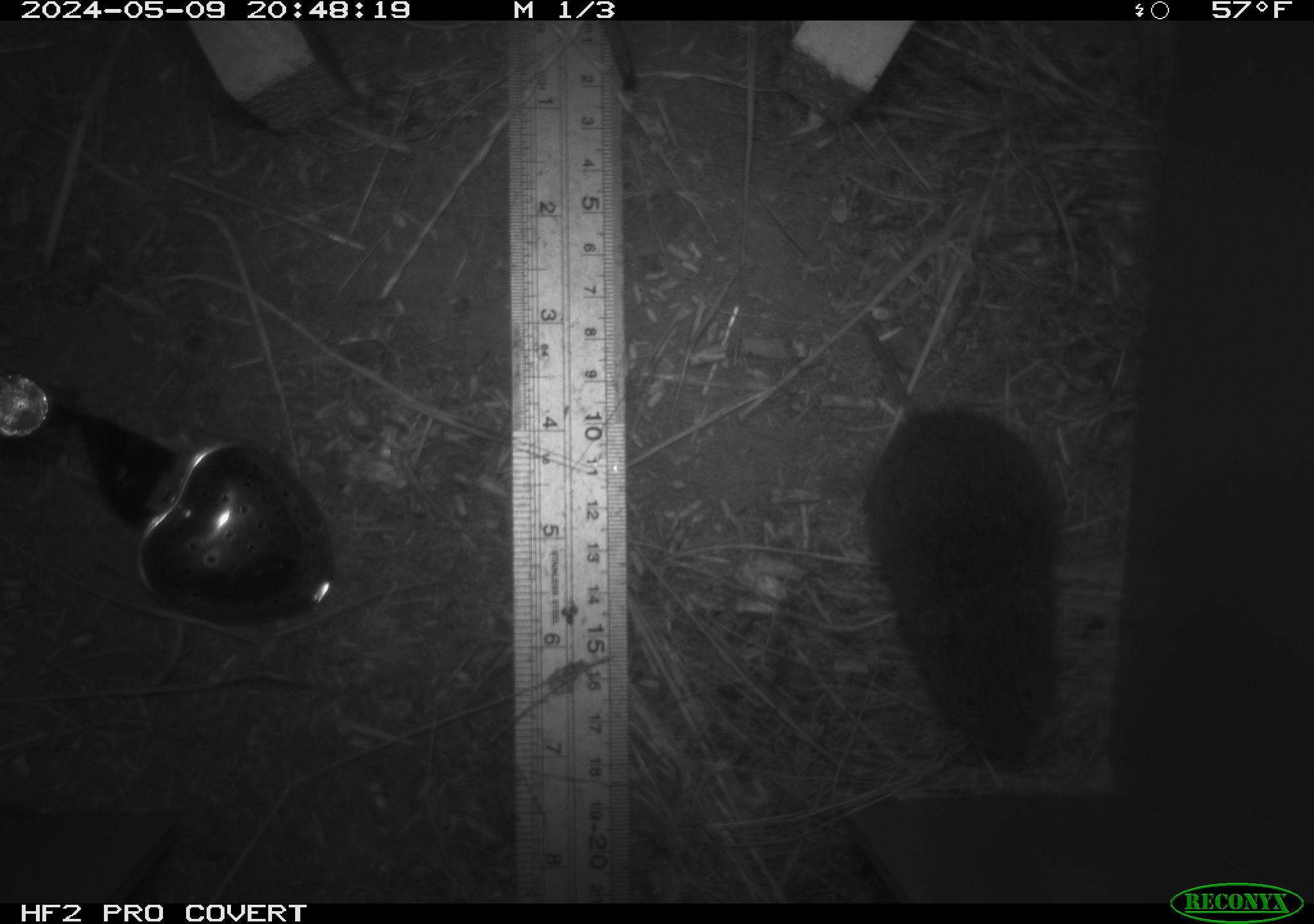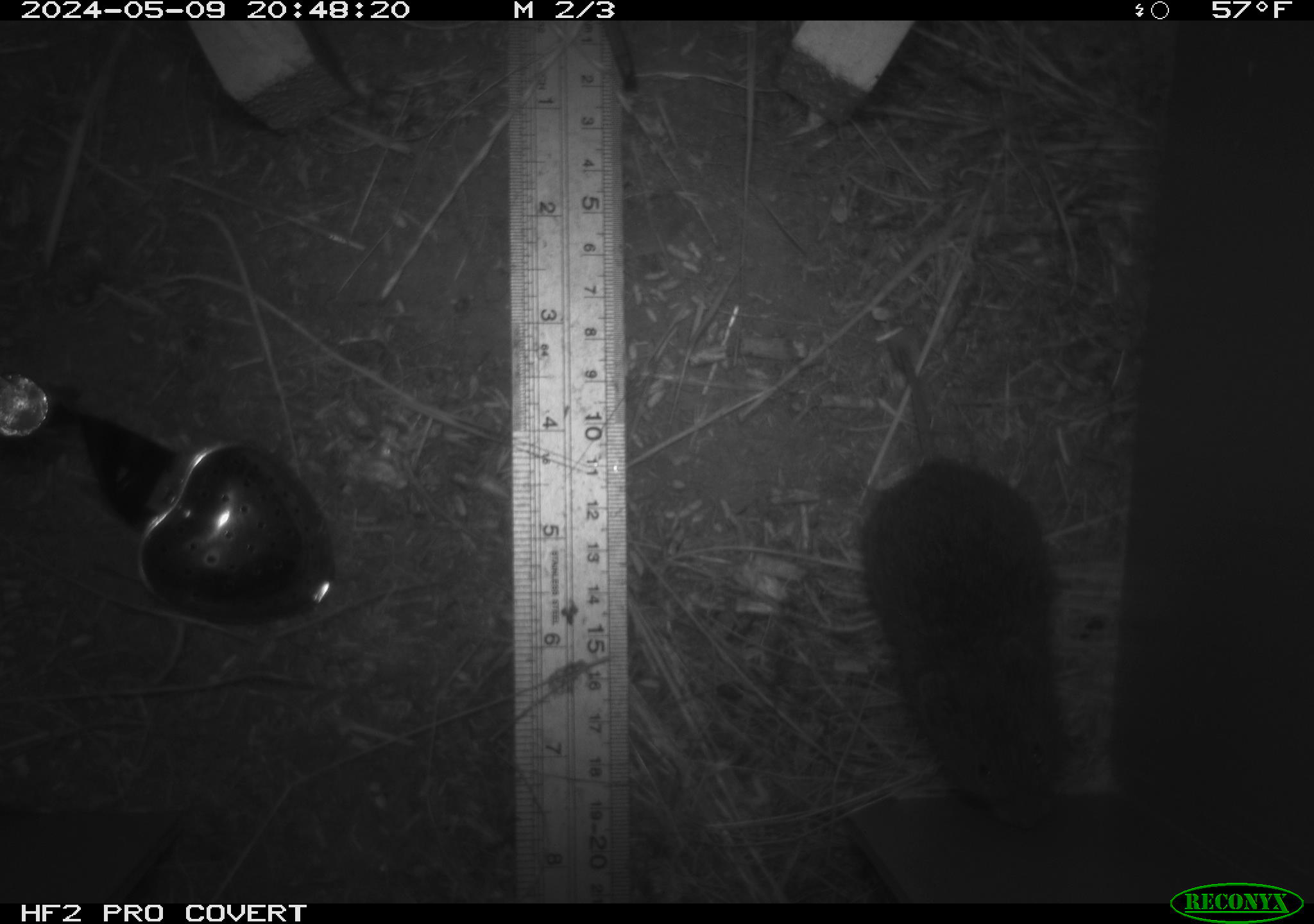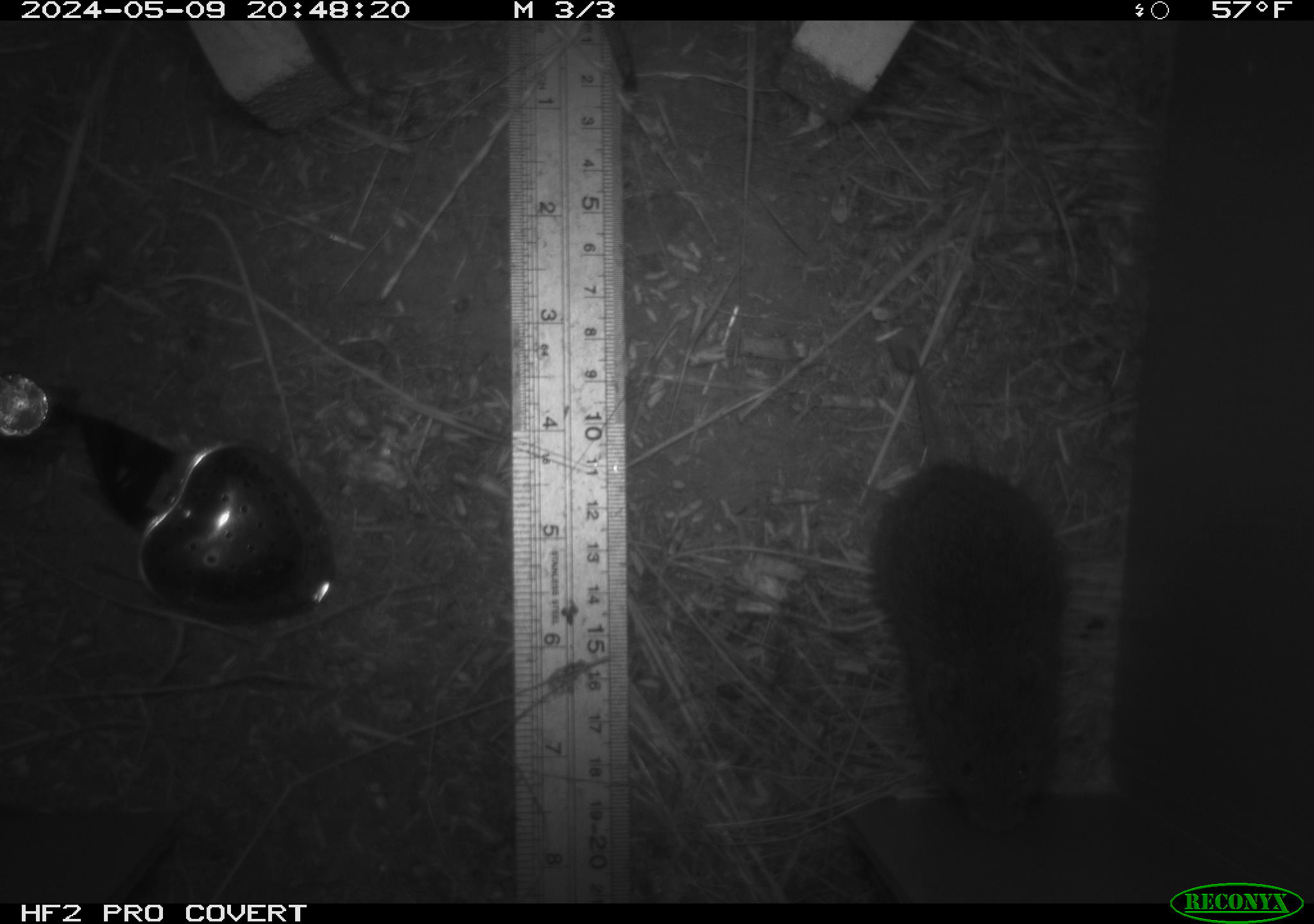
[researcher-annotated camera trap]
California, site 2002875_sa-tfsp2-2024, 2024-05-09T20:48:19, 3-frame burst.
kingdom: Animalia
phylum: Chordata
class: Mammalia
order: Rodentia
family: Cricetidae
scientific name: Arvicolinae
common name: voles, lemmings, and muskrats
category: arvicolinae subfamily